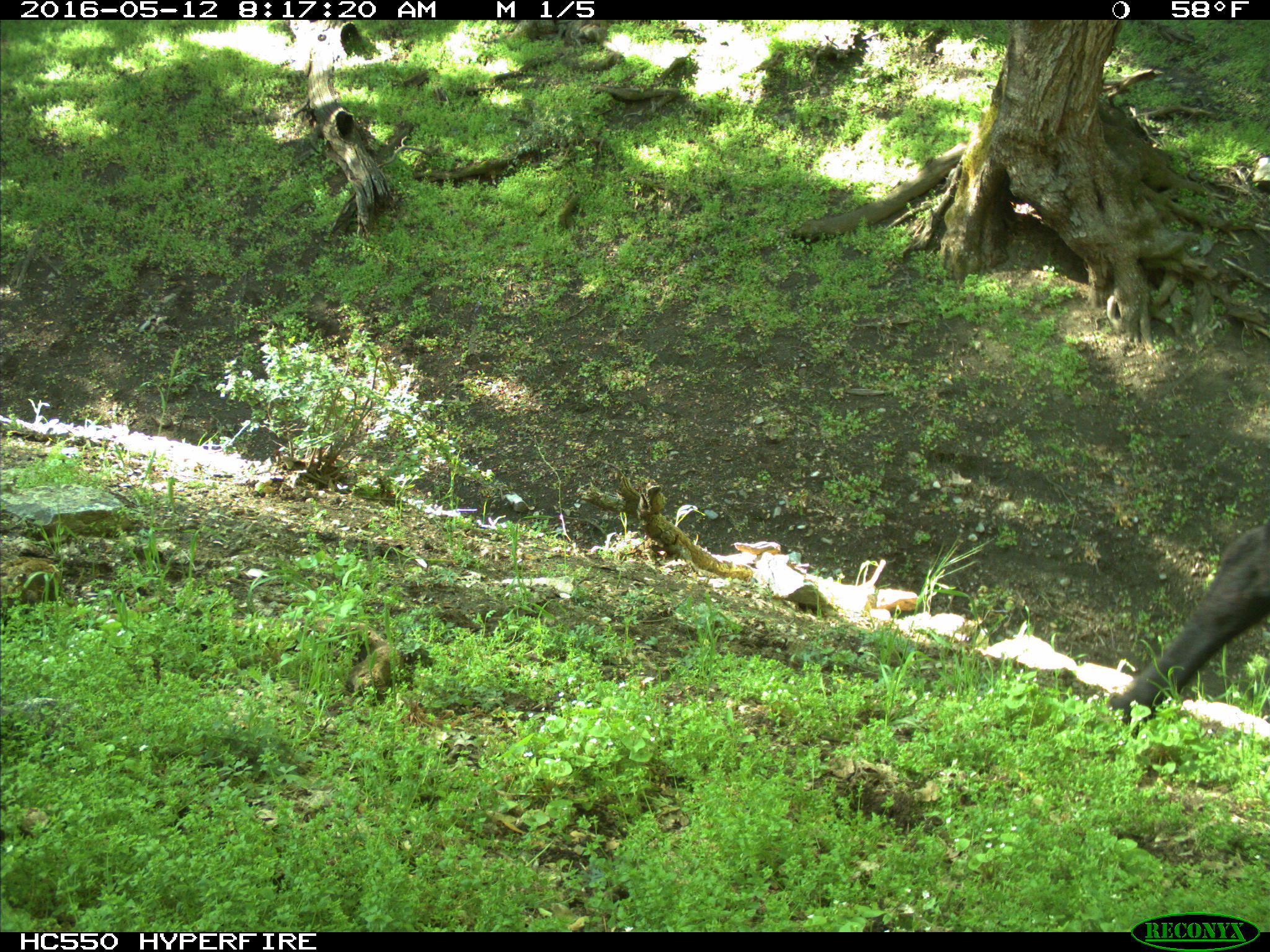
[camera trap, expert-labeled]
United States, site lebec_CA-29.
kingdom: Animalia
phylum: Chordata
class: Mammalia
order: Artiodactyla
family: Bovidae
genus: Bos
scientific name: Bos taurus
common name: domestic cow